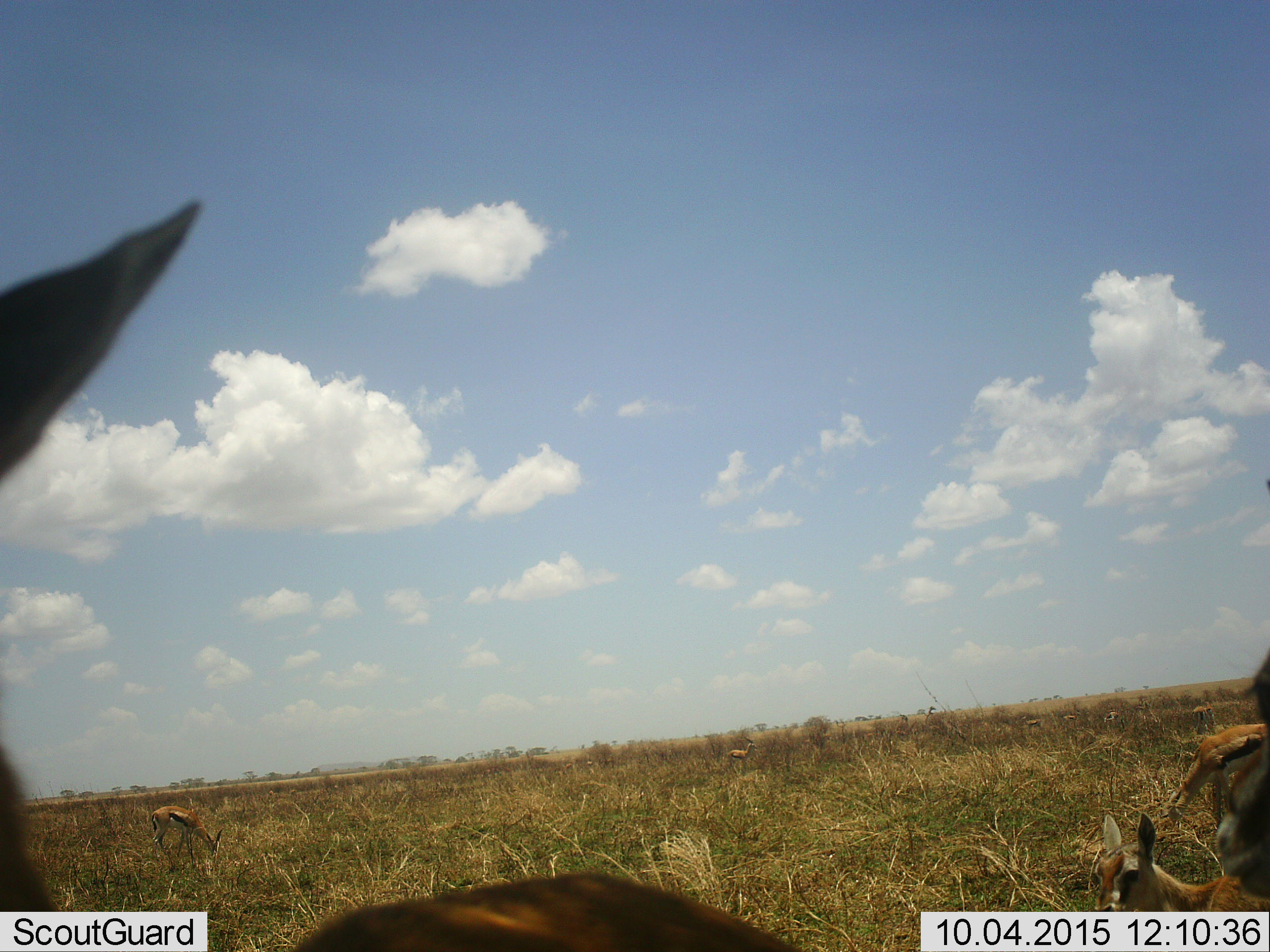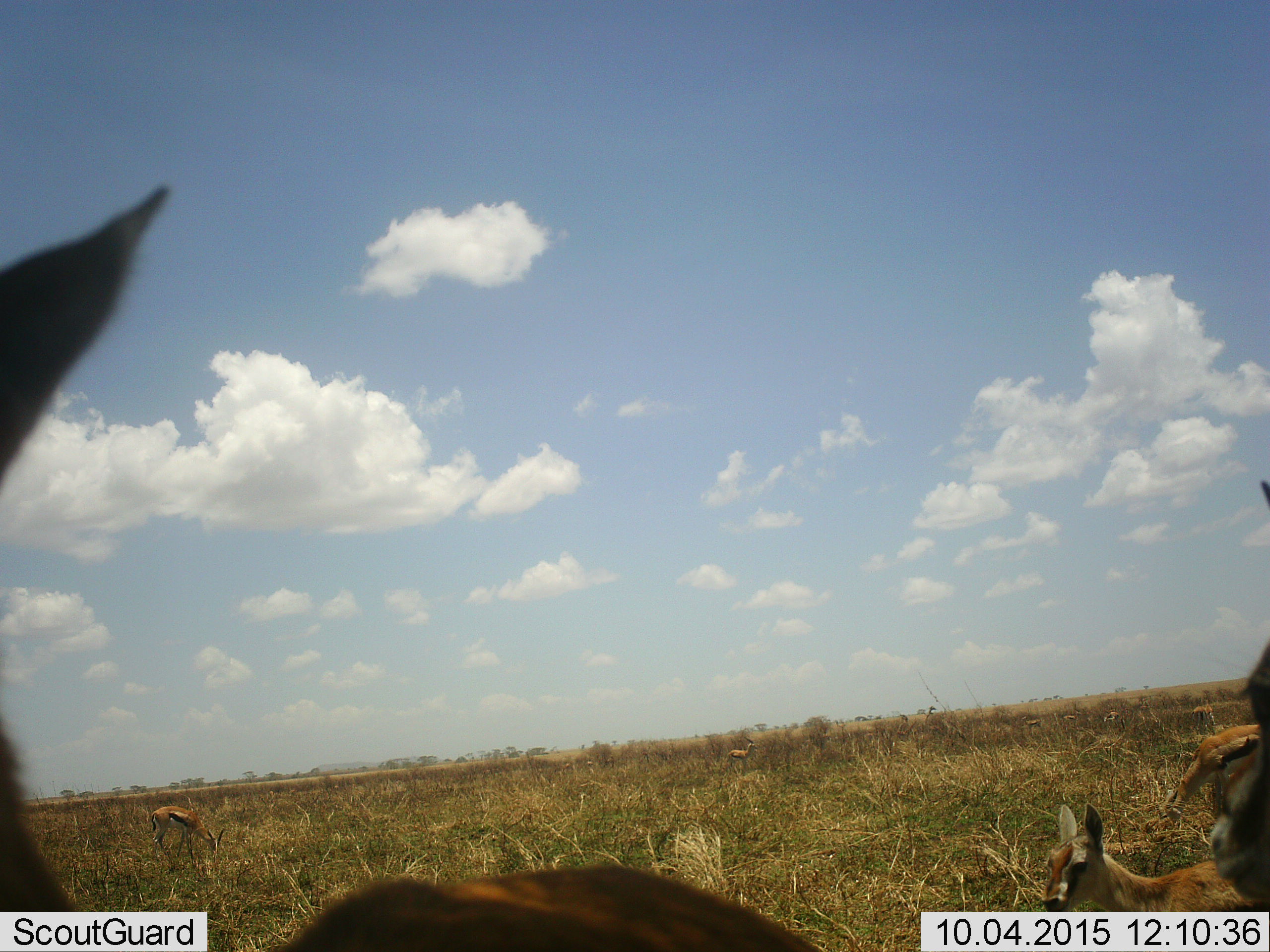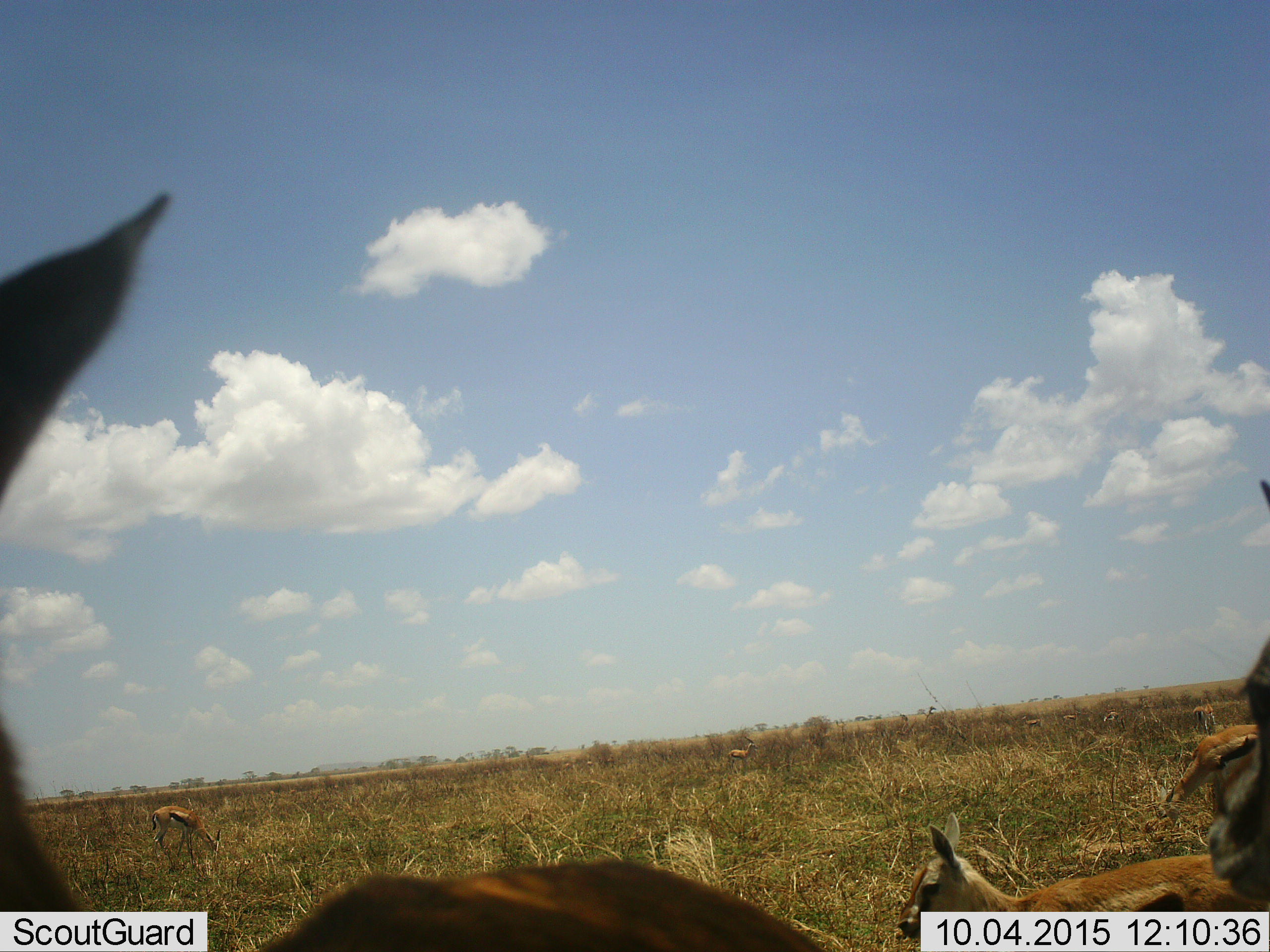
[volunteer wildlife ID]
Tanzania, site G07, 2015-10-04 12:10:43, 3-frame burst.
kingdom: Animalia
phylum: Chordata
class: Mammalia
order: Artiodactyla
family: Bovidae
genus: Eudorcas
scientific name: Eudorcas thomsonii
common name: thomson's gazelle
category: gazellethomsons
Gazellethomsons (thomson's gazelle) (Eudorcas thomsonii), count 9. Behavior (volunteer vote fractions): standing 90%, resting 0%, moving 30%, interacting 10%. Young present (vote fraction): 70%. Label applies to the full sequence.